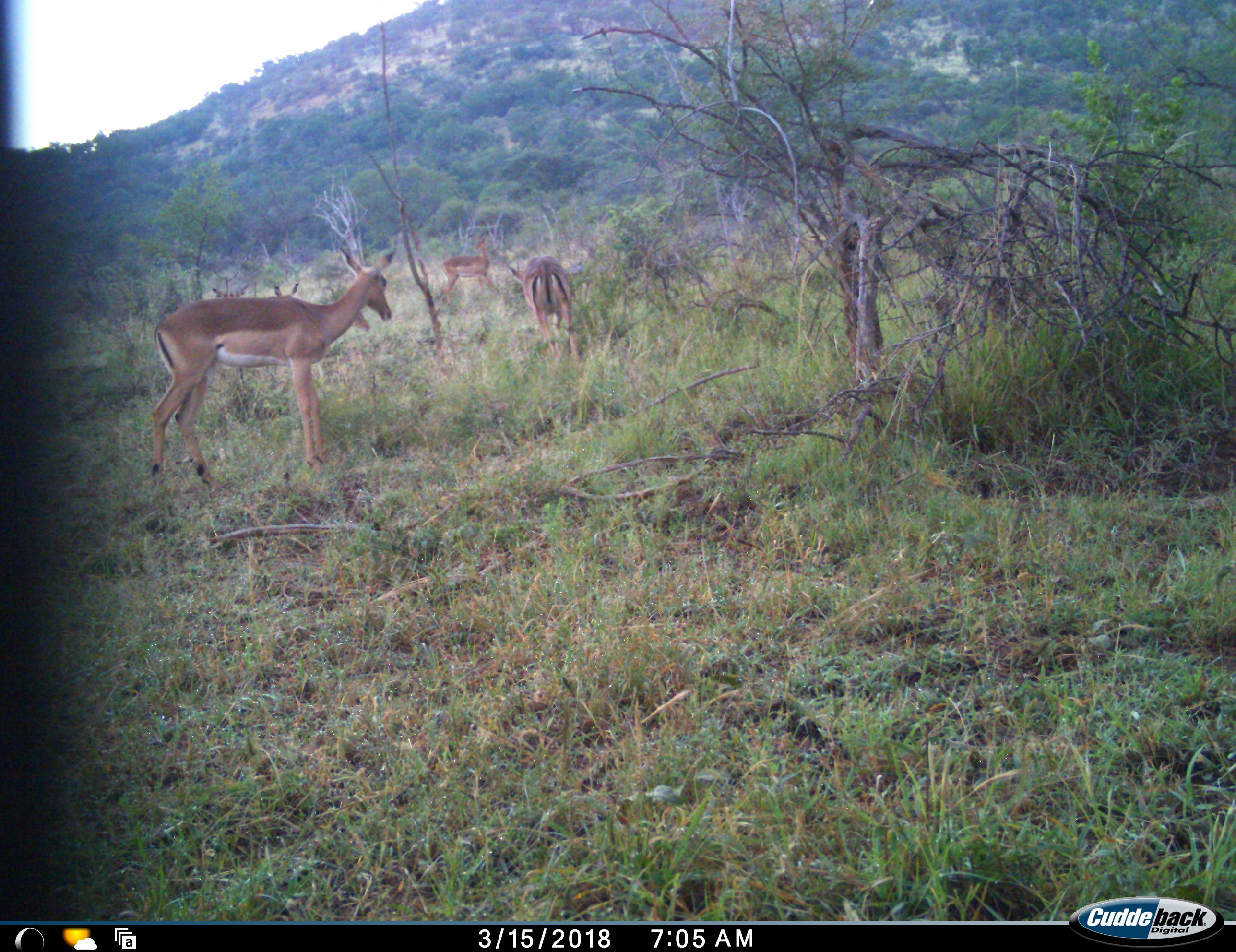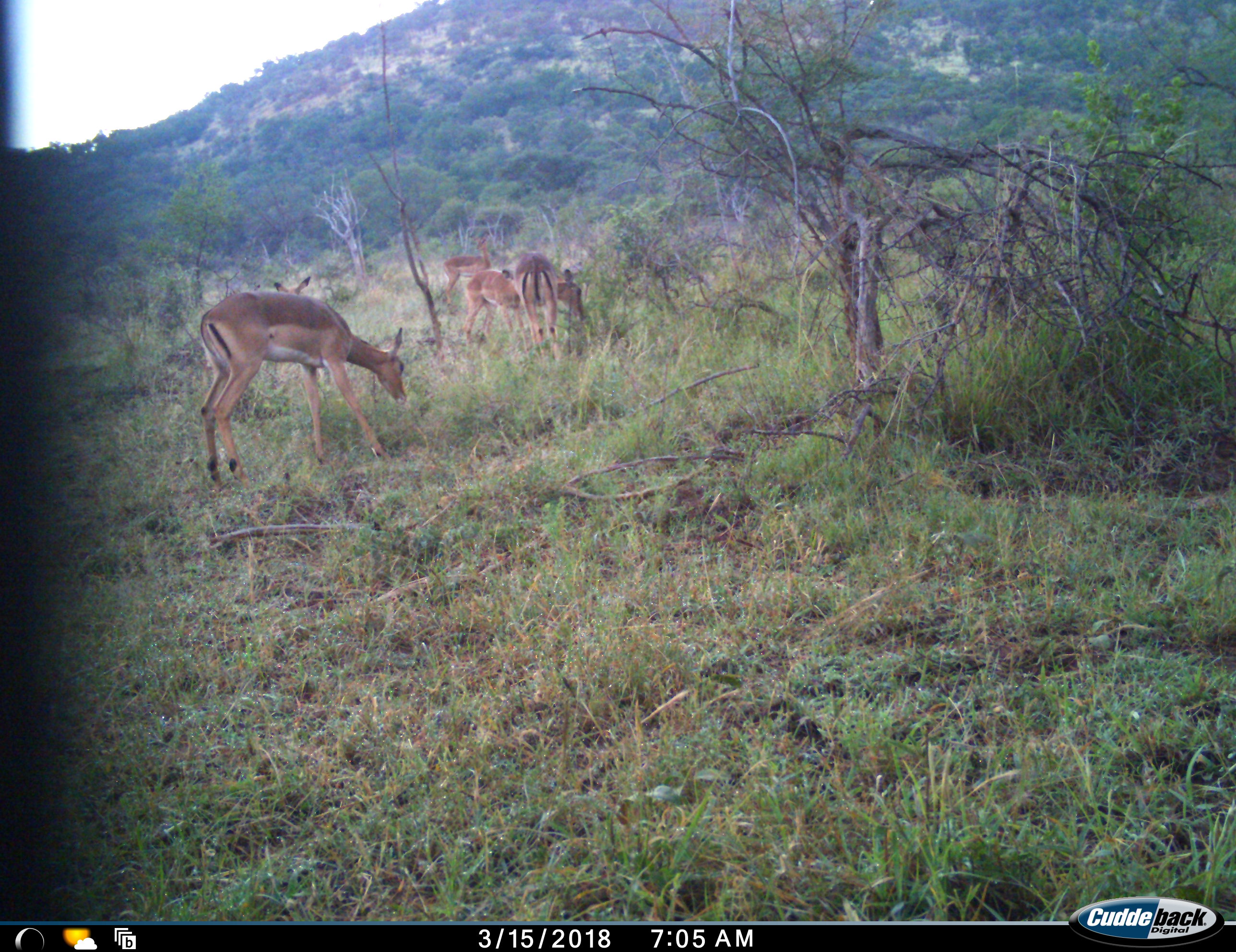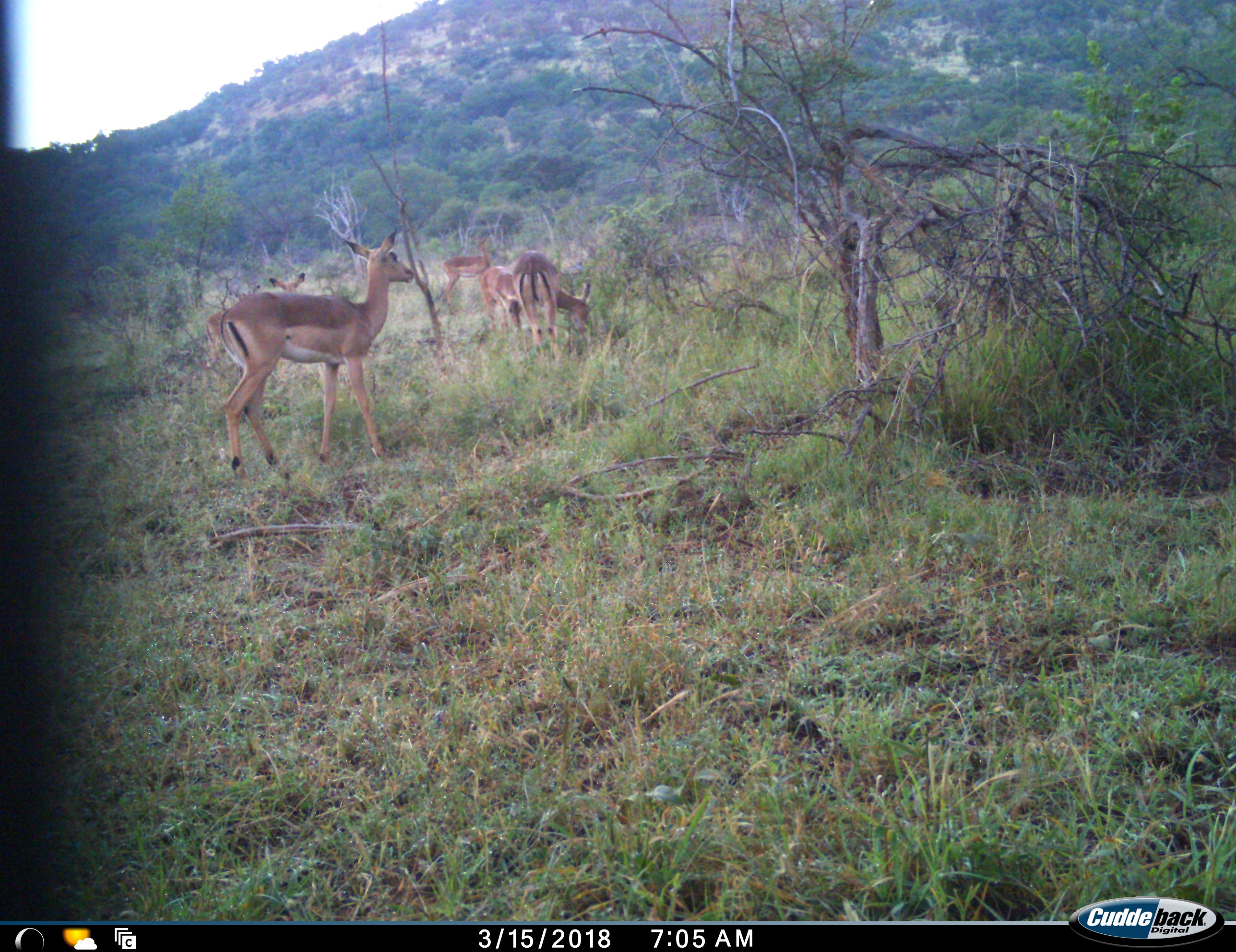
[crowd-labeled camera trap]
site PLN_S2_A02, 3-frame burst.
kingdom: Animalia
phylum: Chordata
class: Mammalia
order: Artiodactyla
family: Bovidae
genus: Aepyceros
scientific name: Aepyceros melampus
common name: impala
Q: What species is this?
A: Impala (Aepyceros melampus).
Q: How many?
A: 5.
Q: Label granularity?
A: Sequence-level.